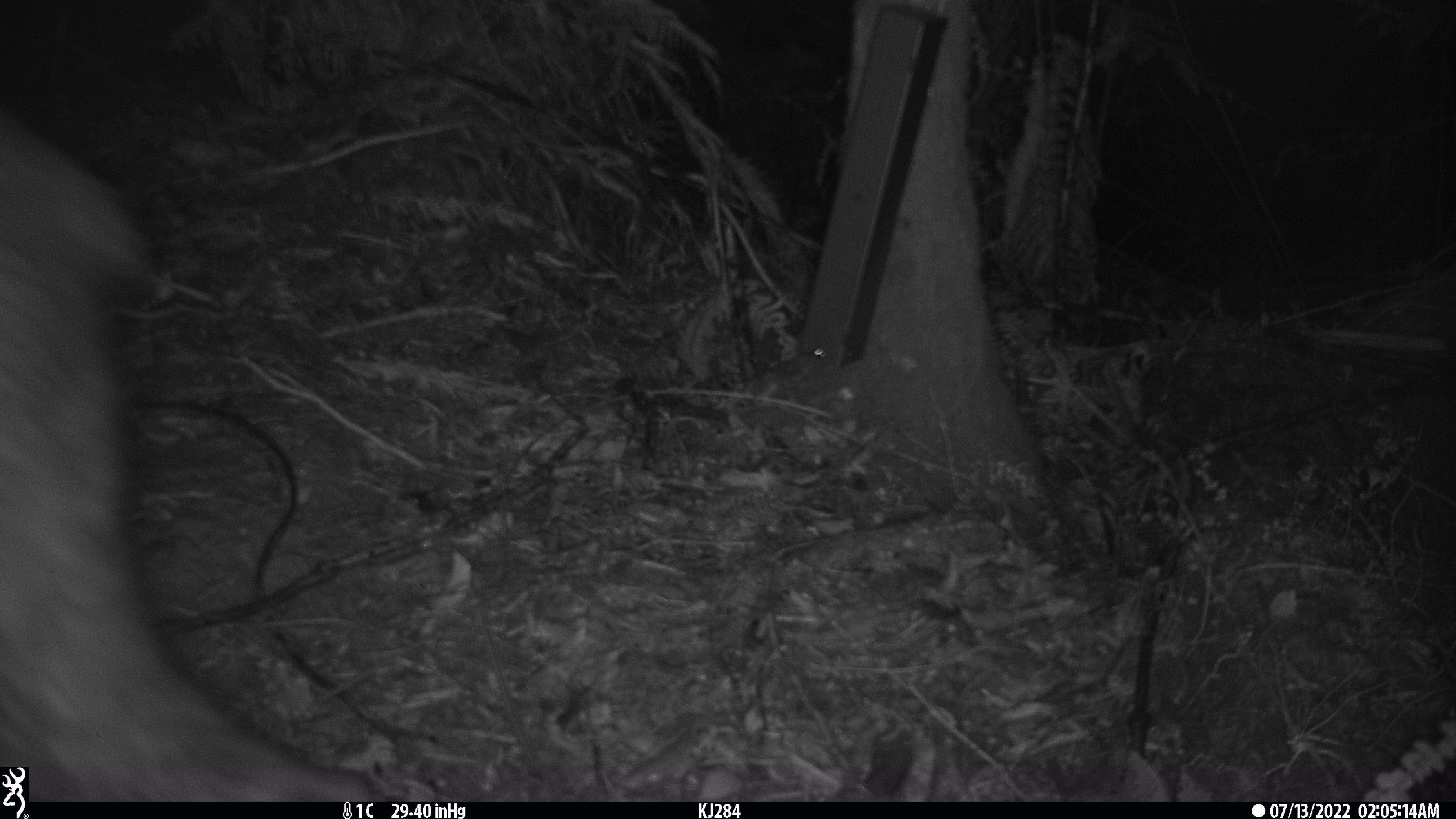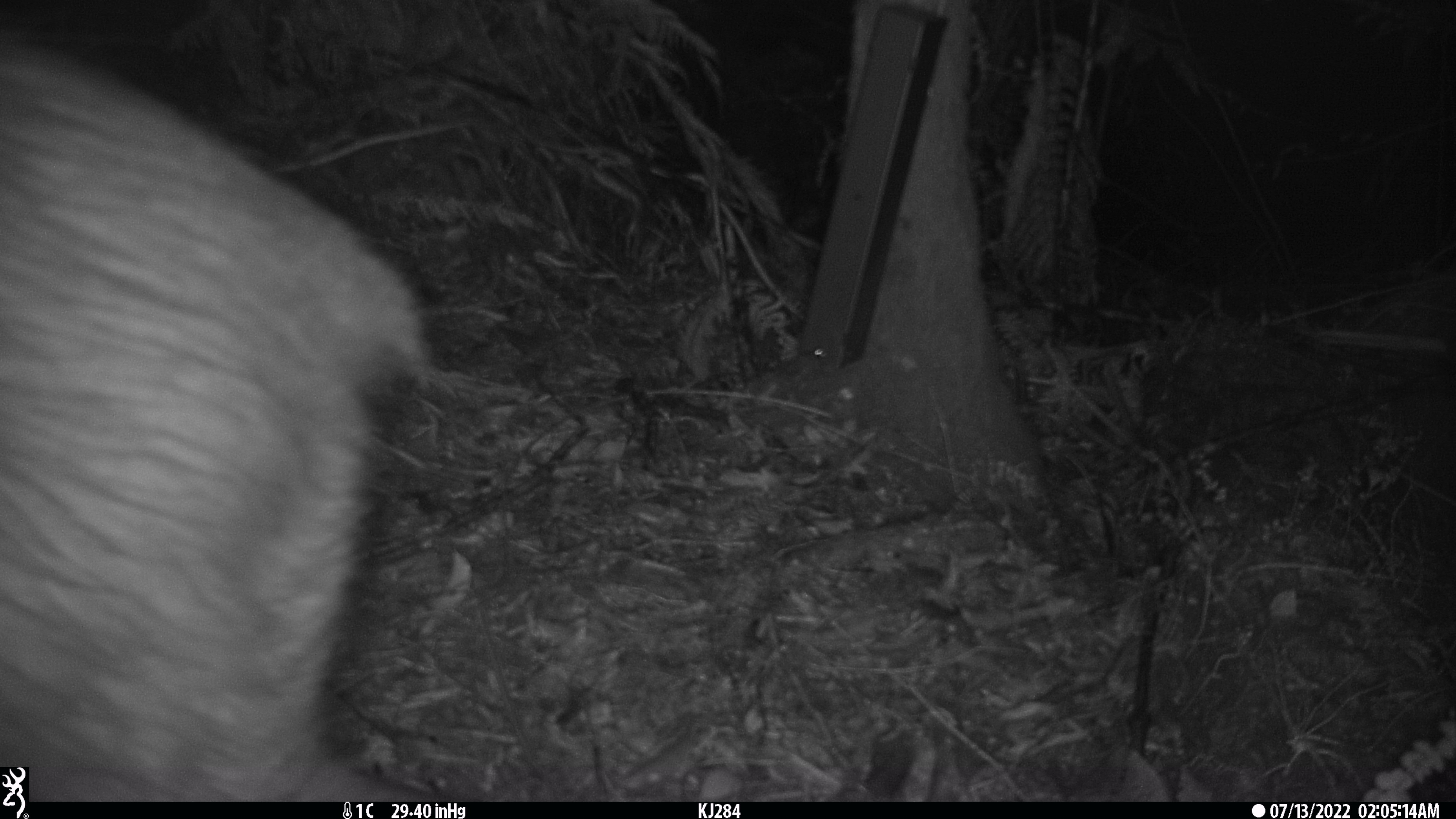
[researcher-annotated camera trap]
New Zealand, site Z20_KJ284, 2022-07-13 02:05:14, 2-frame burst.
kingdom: Animalia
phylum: Chordata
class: Mammalia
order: Artiodactyla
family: Bovidae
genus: Rupicapra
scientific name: Rupicapra rupicapra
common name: alpine chamois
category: chamois